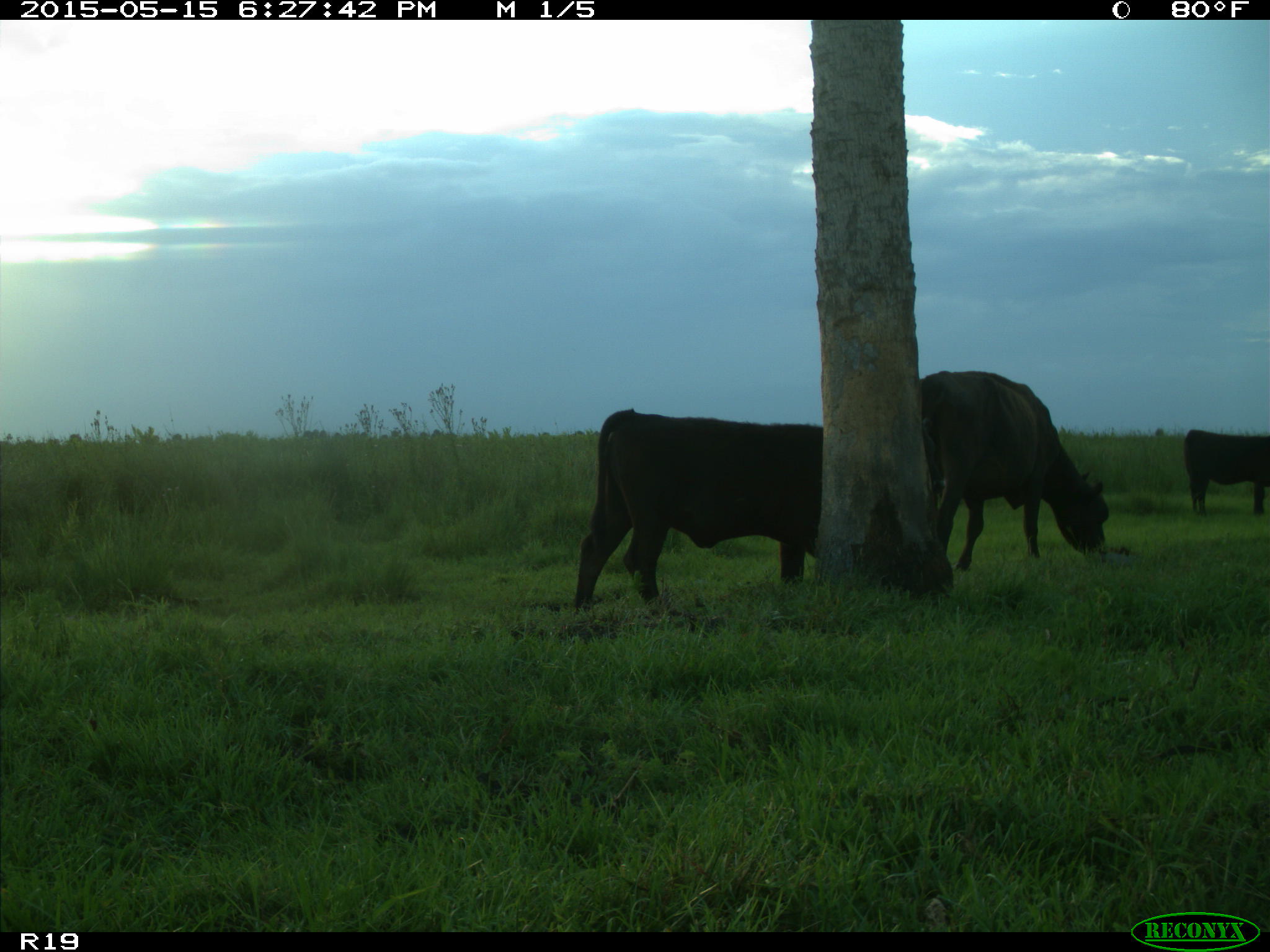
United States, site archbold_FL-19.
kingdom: Animalia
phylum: Chordata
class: Mammalia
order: Artiodactyla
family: Bovidae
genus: Bos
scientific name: Bos taurus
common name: domestic cow